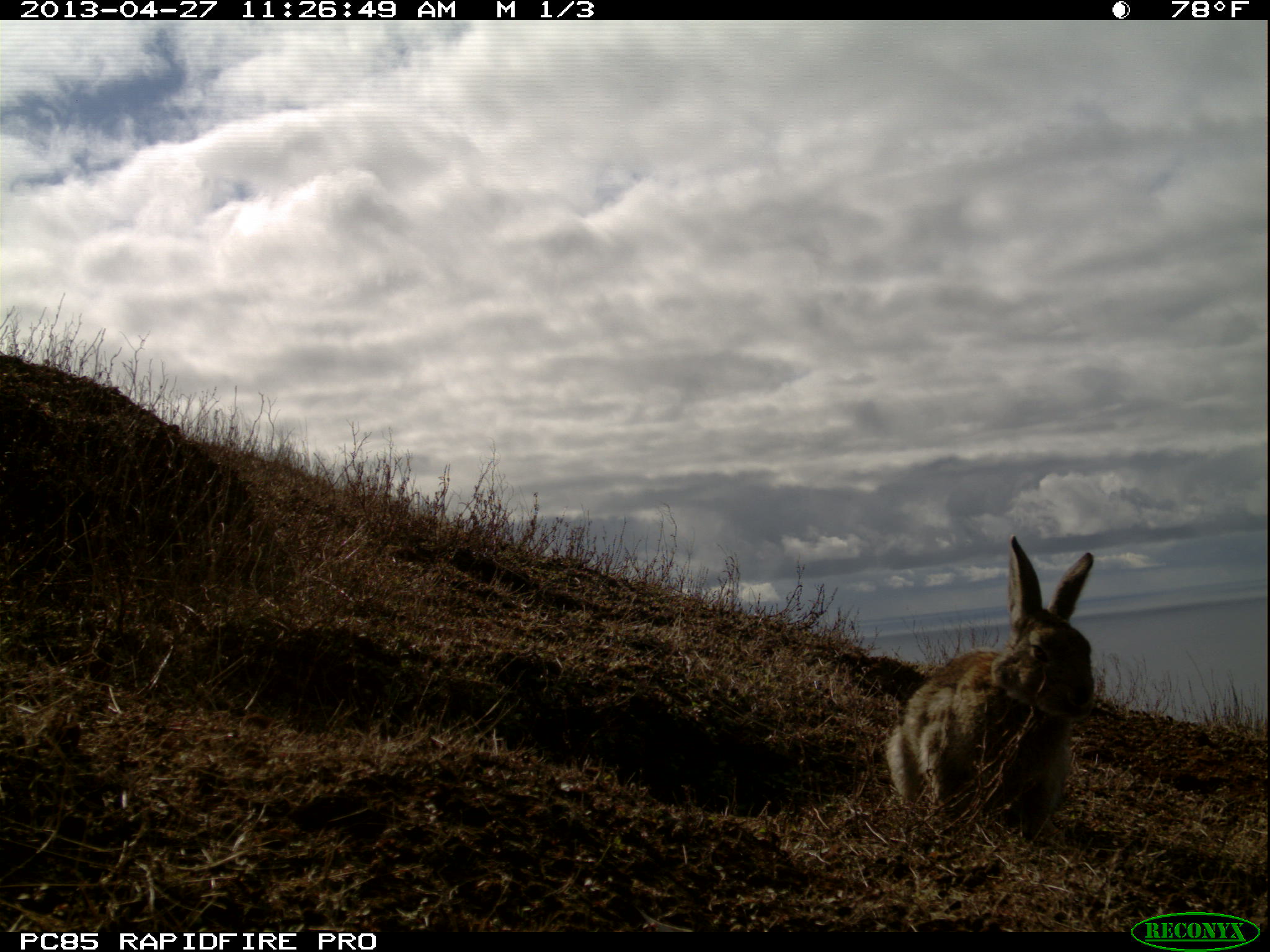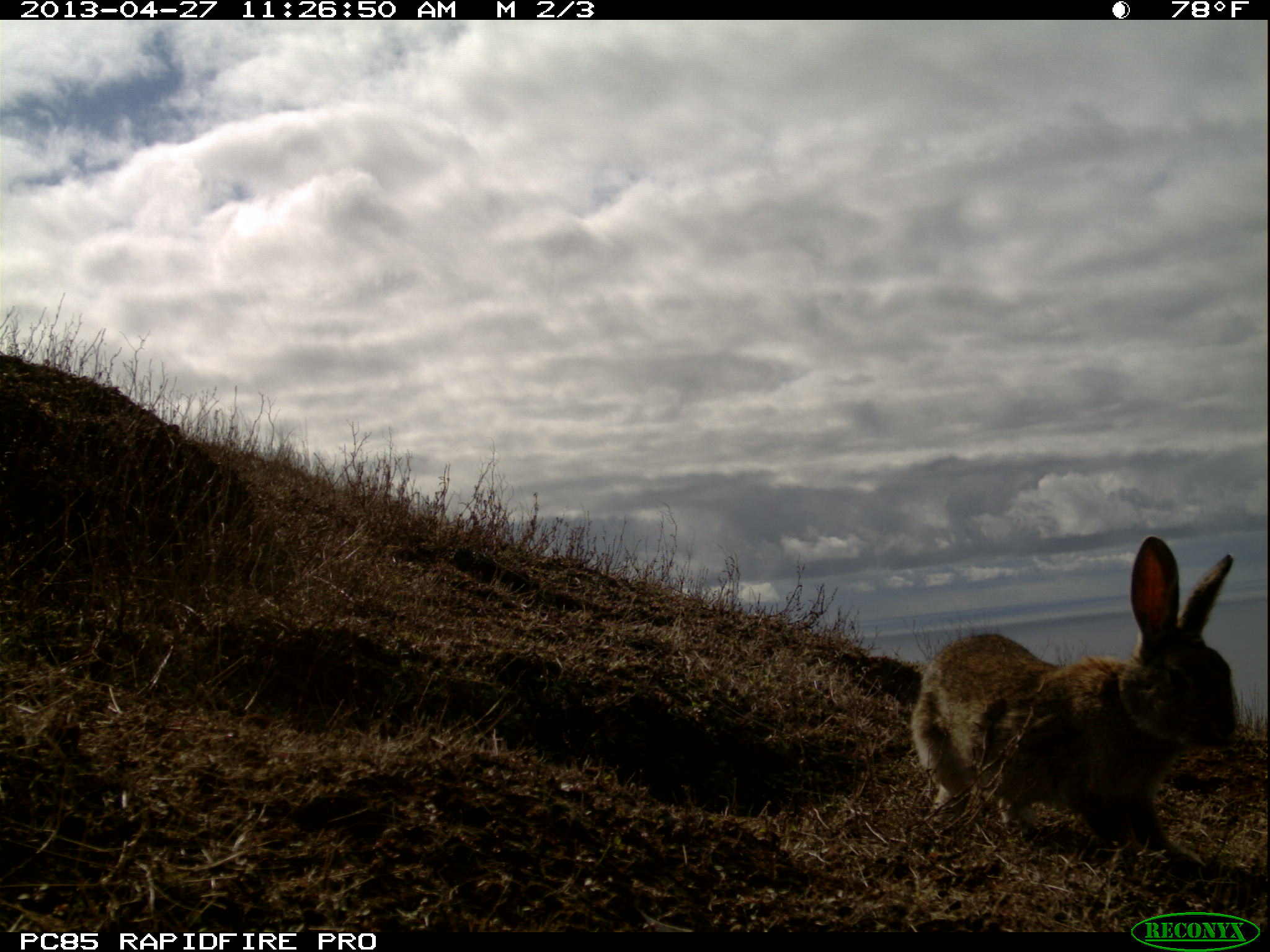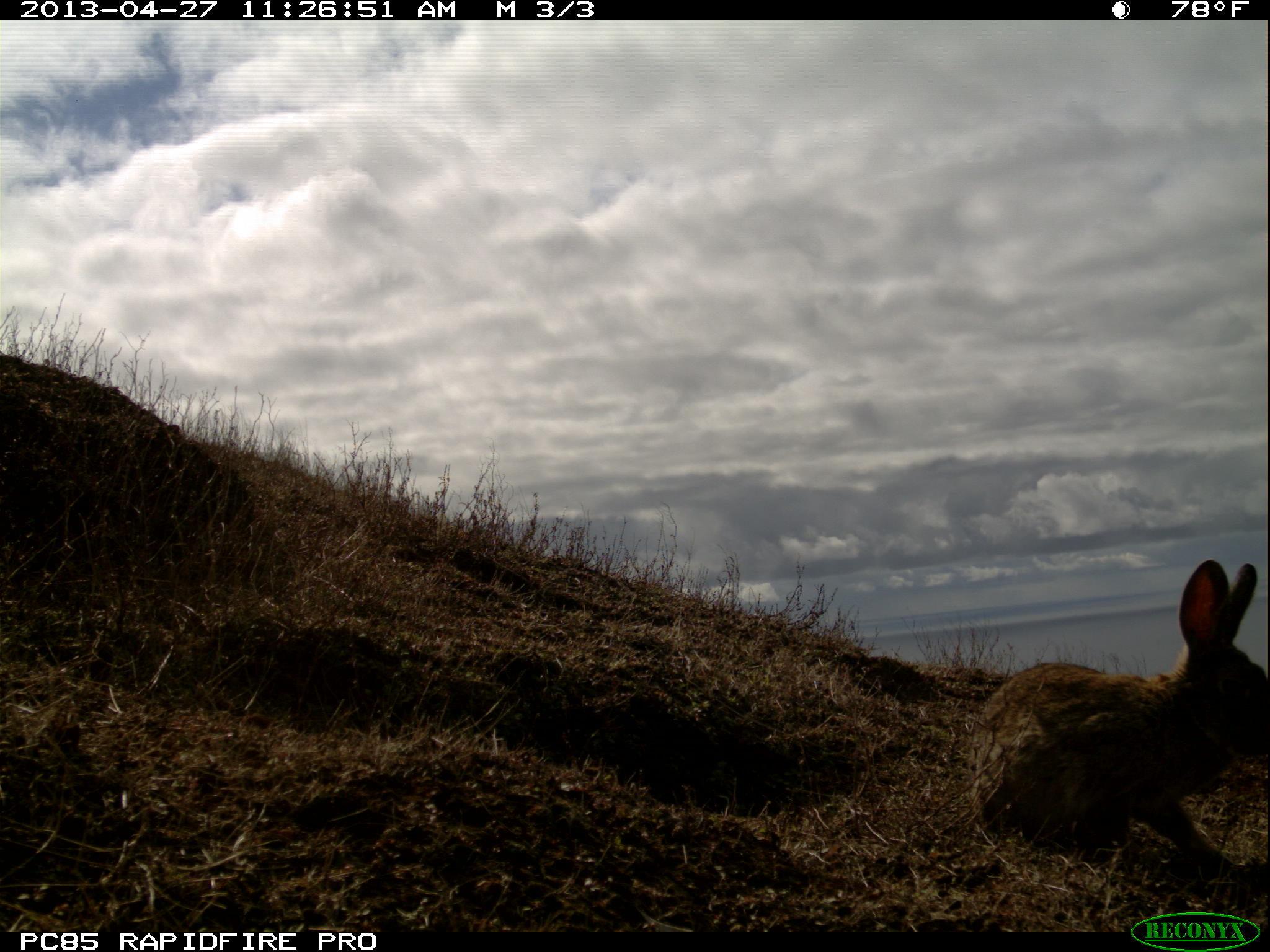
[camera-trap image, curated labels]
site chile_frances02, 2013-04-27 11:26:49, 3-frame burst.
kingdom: Animalia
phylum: Chordata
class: Mammalia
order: Lagomorpha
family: Leporidae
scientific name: Leporidae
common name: rabbits and hares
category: rabbit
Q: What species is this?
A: Rabbit (rabbits and hares) (Leporidae).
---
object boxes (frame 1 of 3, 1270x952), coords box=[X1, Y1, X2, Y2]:
rabbit: box=[879, 534, 1101, 852]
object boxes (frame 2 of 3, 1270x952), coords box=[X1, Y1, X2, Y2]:
rabbit: box=[903, 536, 1243, 871]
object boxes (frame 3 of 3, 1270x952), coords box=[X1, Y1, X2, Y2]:
rabbit: box=[958, 558, 1267, 885]